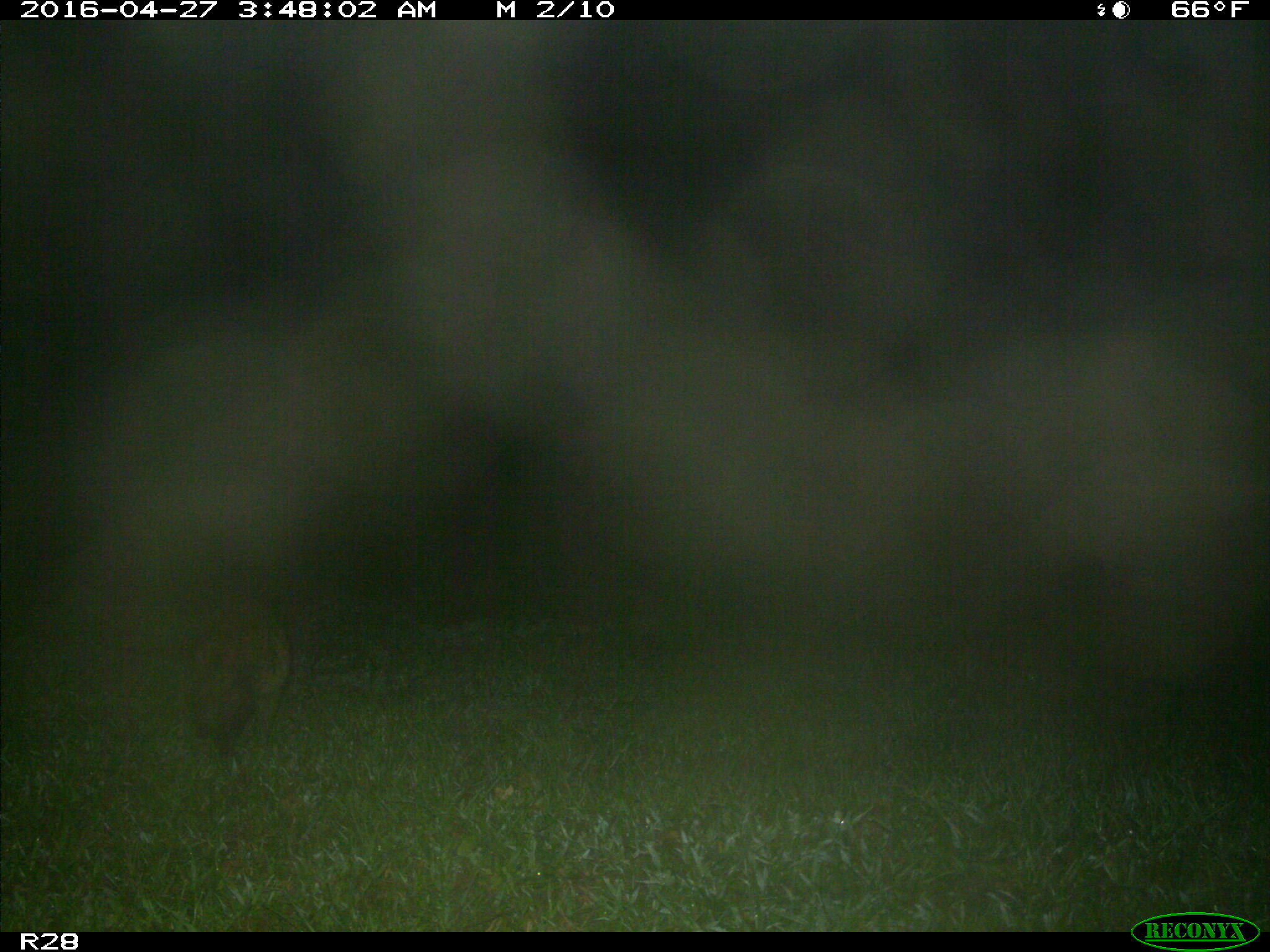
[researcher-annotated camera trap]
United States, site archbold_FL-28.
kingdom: Animalia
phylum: Chordata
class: Mammalia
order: Artiodactyla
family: Suidae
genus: Sus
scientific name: Sus scrofa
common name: wild boar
Sus scrofa (wild boar).